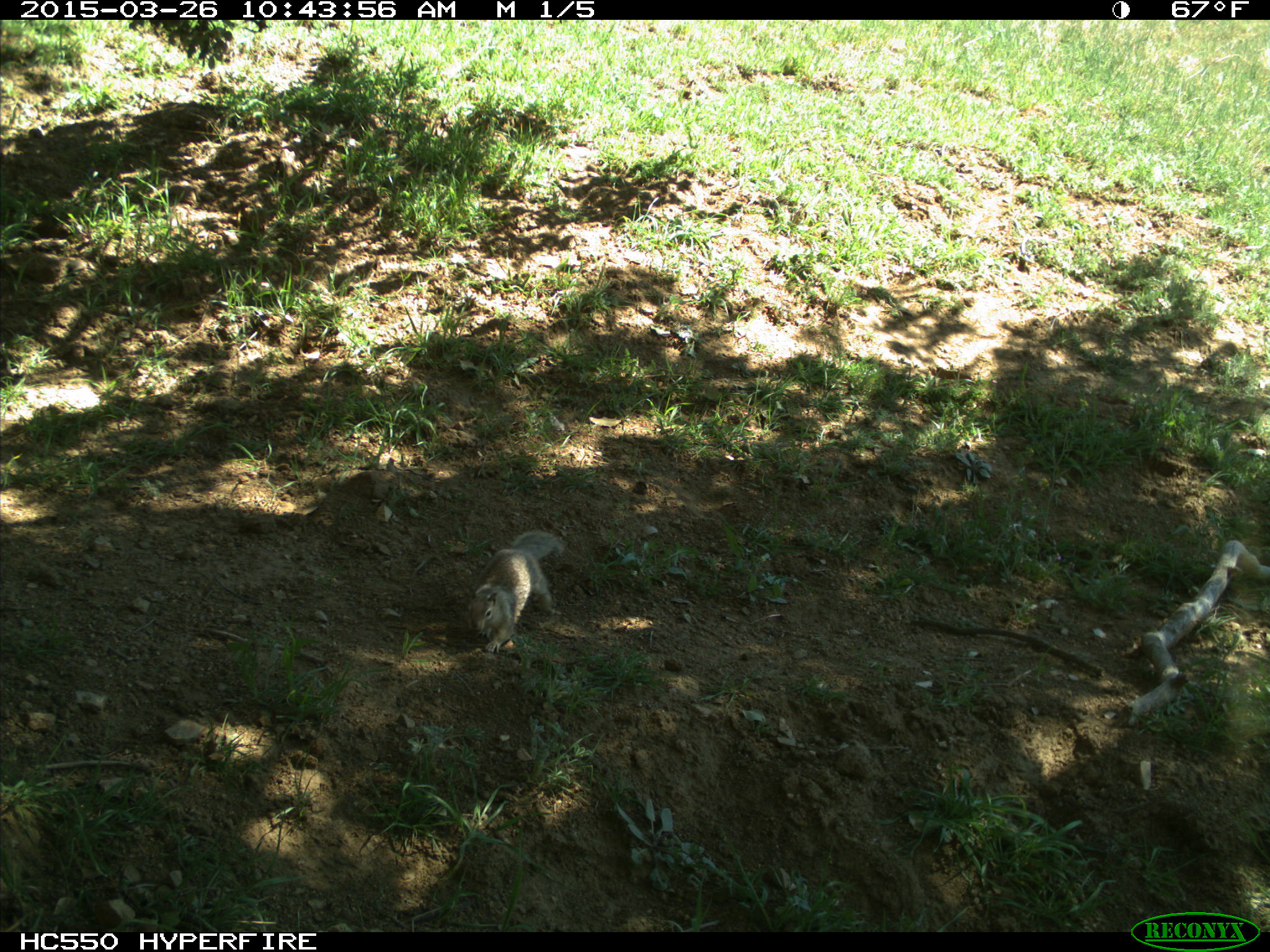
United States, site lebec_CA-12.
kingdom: Animalia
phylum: Chordata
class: Mammalia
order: Rodentia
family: Sciuridae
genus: Otospermophilus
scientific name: Otospermophilus beecheyi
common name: california ground squirrel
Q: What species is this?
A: Otospermophilus beecheyi (california ground squirrel).